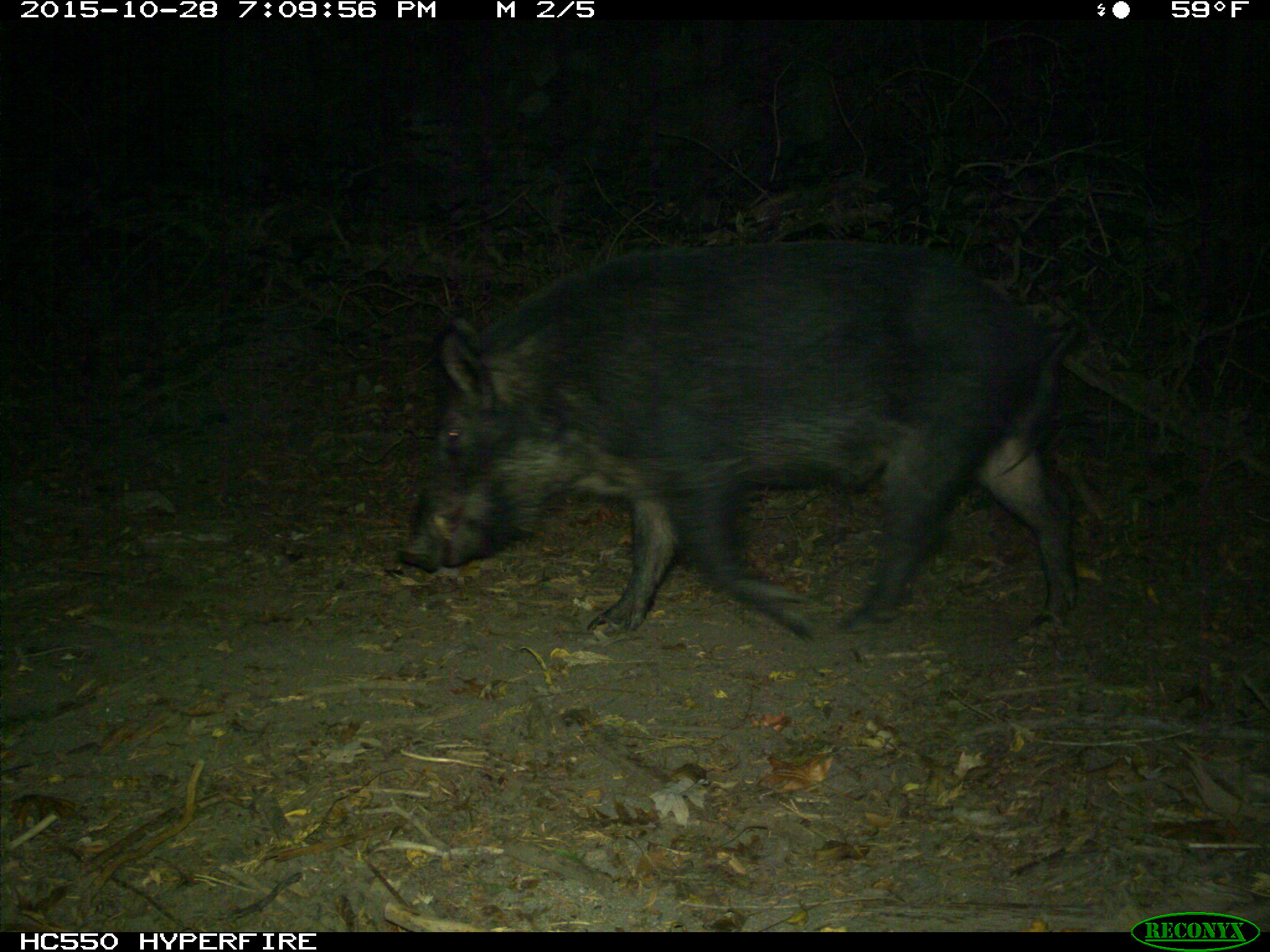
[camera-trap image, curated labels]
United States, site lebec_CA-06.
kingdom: Animalia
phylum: Chordata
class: Mammalia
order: Artiodactyla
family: Suidae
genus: Sus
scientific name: Sus scrofa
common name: wild boar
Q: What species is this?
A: Sus scrofa (wild boar).